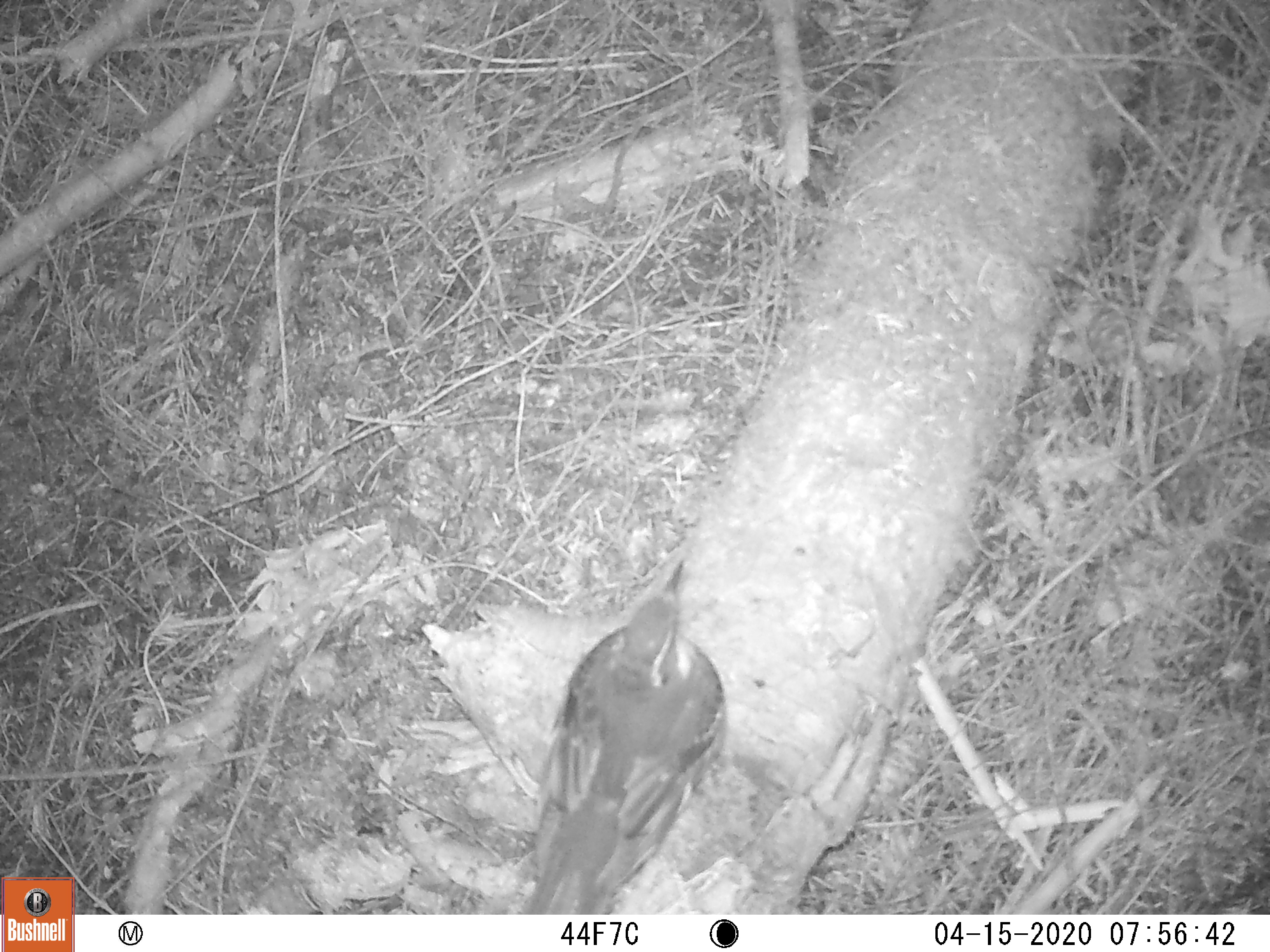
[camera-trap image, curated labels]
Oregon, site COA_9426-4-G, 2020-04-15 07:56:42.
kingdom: Animalia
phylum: Chordata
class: Aves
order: Passeriformes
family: Turdidae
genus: Ixoreus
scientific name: Ixoreus naevius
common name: varied thrush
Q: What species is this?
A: Varied thrush (Ixoreus naevius).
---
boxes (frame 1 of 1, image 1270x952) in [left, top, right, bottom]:
varied thrush: [516, 553, 730, 911]